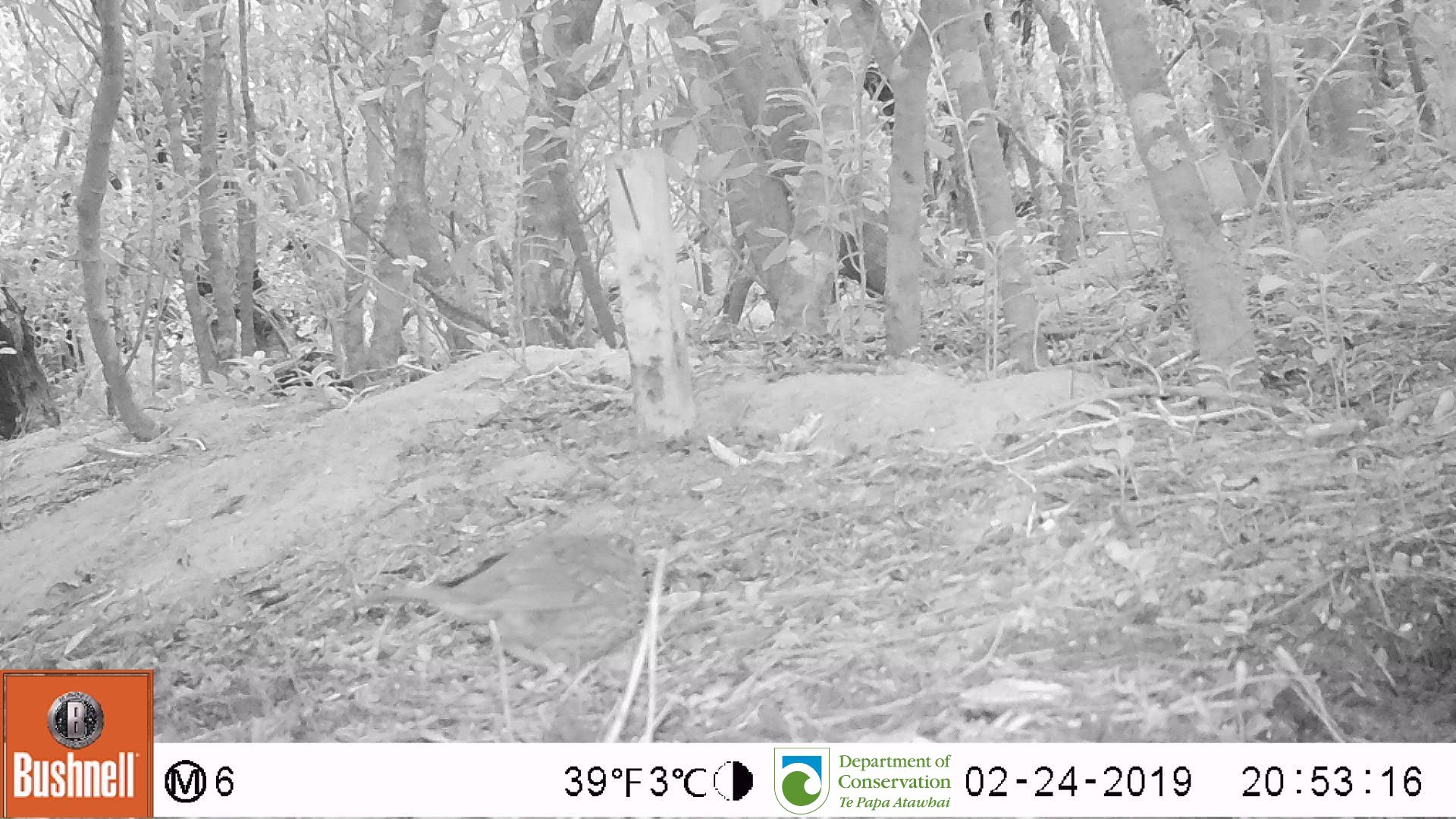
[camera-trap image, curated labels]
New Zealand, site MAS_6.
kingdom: Animalia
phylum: Chordata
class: Aves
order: Passeriformes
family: Turdidae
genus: Turdus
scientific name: Turdus philomelos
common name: song thrush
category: thrush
Thrush (song thrush) (Turdus philomelos).